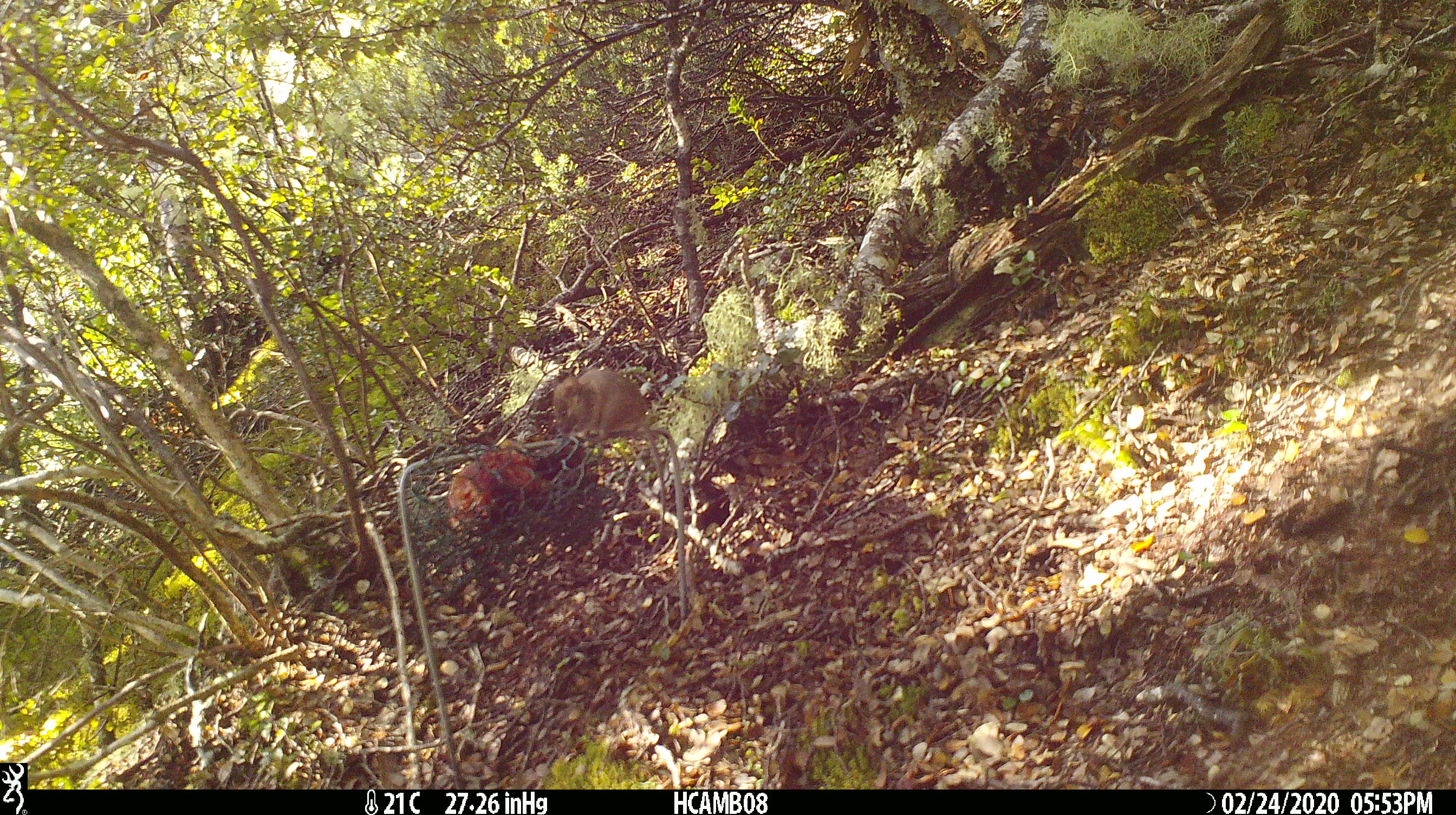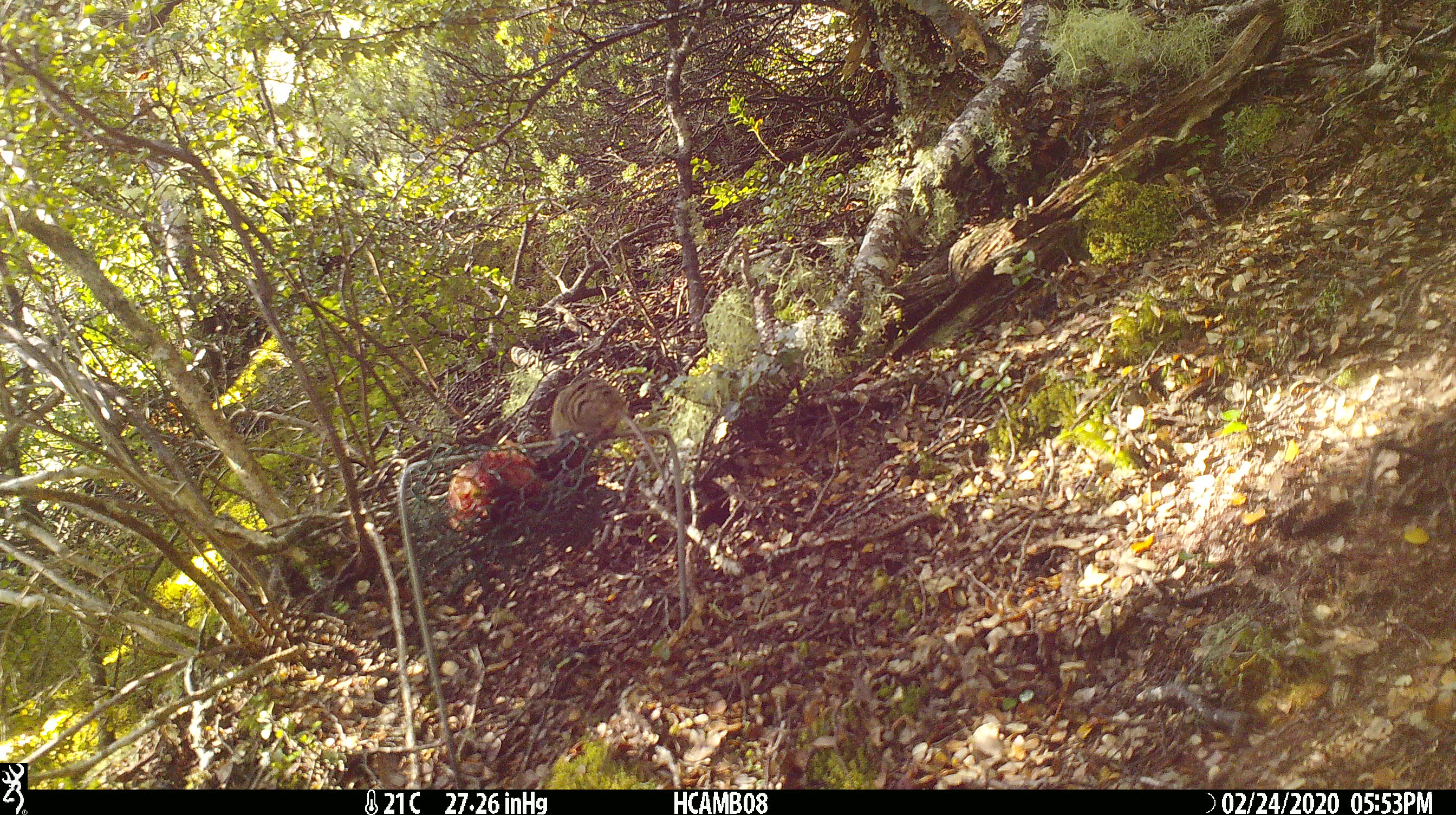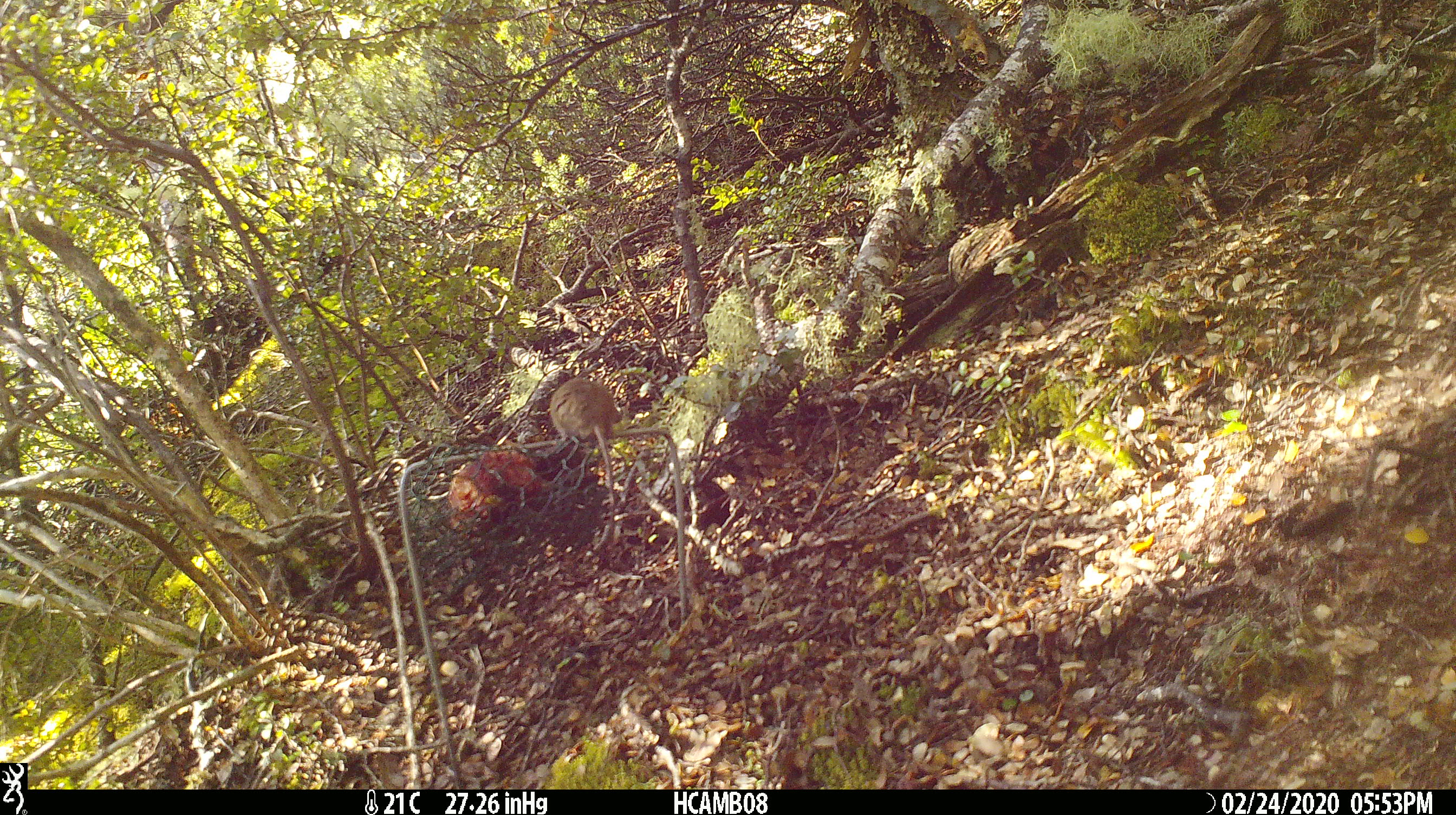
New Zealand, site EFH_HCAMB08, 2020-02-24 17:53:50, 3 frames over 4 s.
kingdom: Animalia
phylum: Chordata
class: Mammalia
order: Rodentia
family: Muridae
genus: Mus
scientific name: Mus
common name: mouse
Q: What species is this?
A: Mouse (Mus).